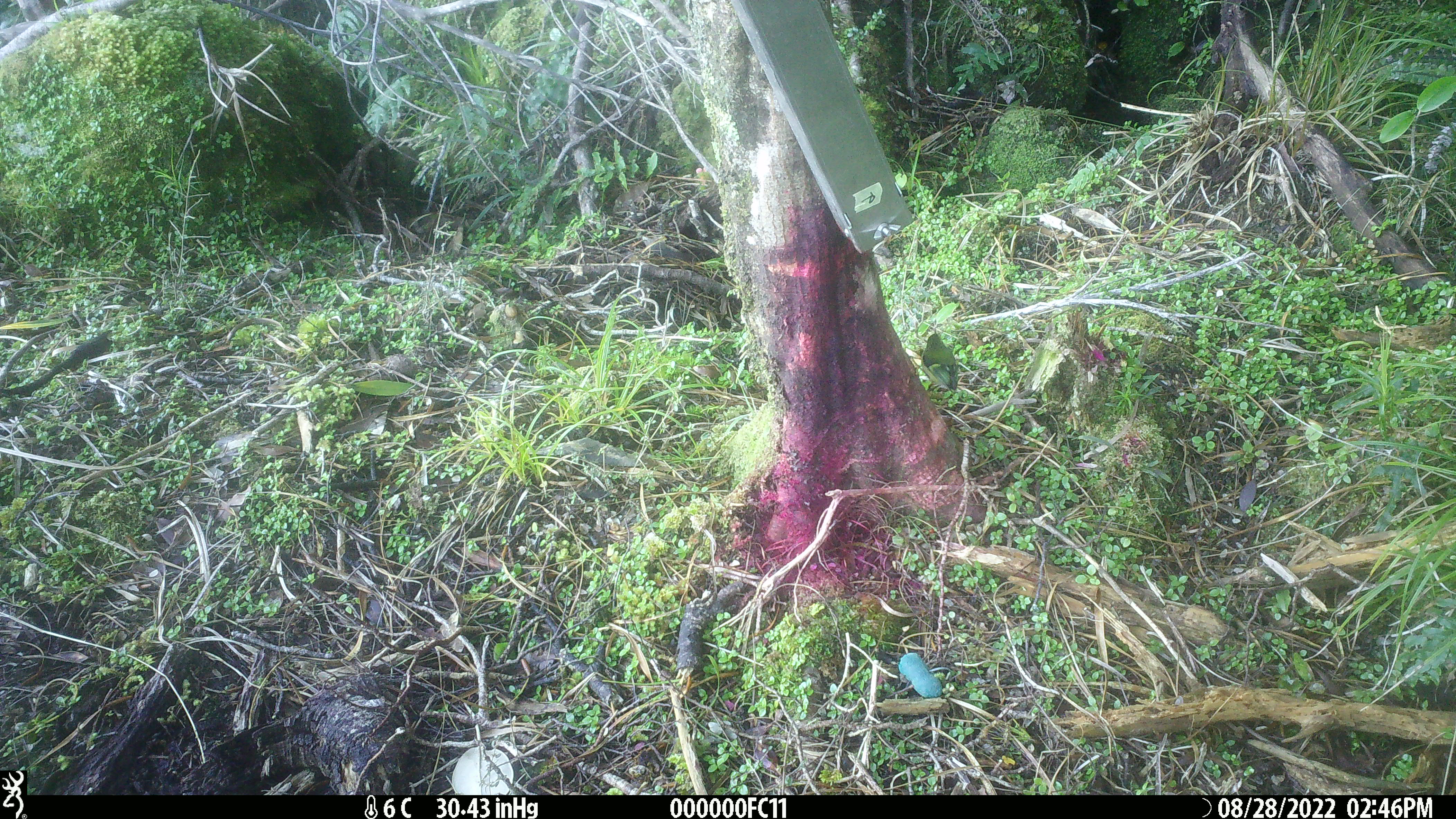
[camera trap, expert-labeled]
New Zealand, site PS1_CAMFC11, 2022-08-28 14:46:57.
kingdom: Animalia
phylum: Chordata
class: Aves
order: Passeriformes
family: Acanthisittidae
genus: Acanthisitta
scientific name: Acanthisitta chloris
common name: rifleman